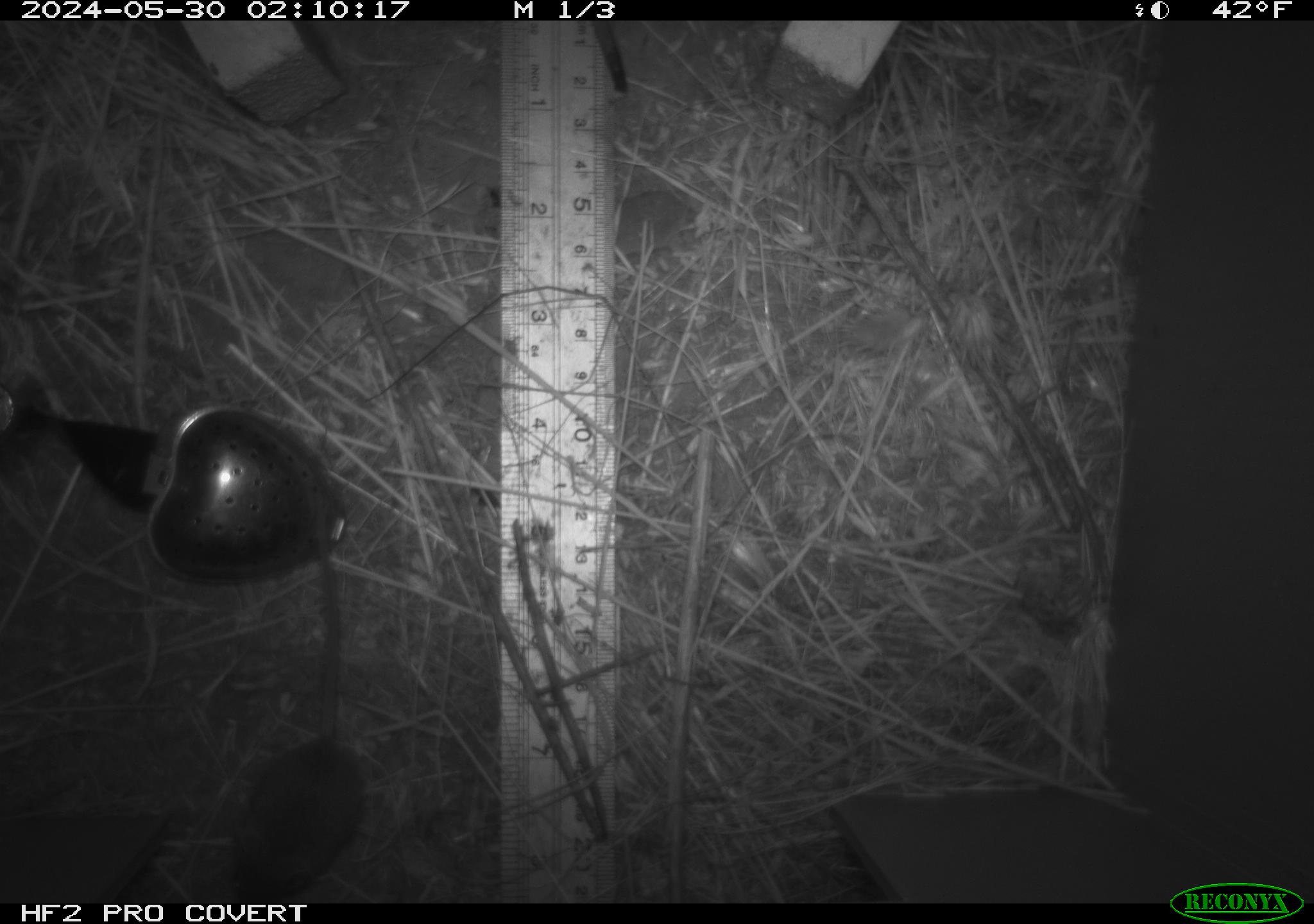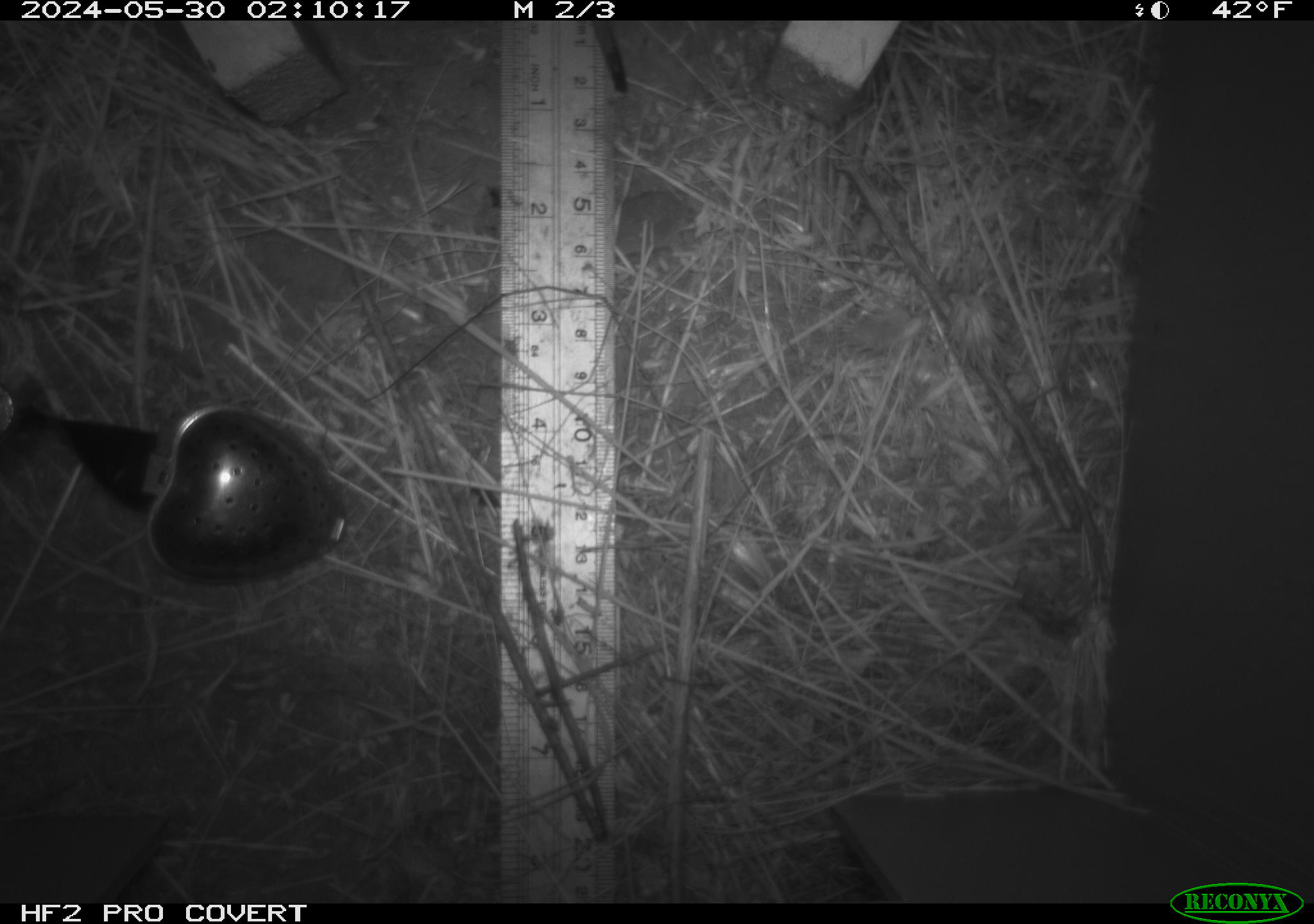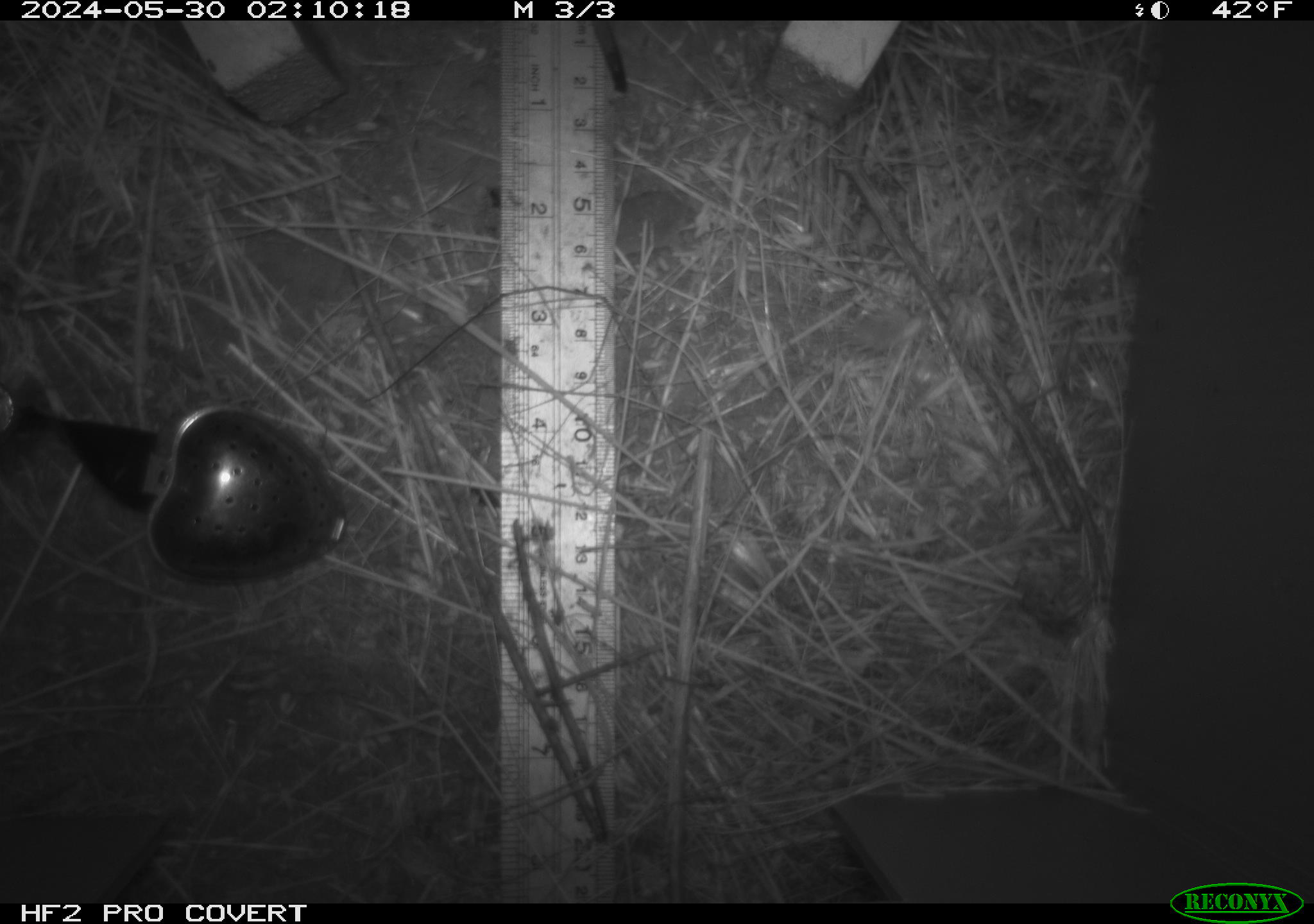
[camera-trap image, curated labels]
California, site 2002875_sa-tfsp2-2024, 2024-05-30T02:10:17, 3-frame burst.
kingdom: Animalia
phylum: Chordata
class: Mammalia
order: Rodentia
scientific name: Rodentia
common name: mouse species